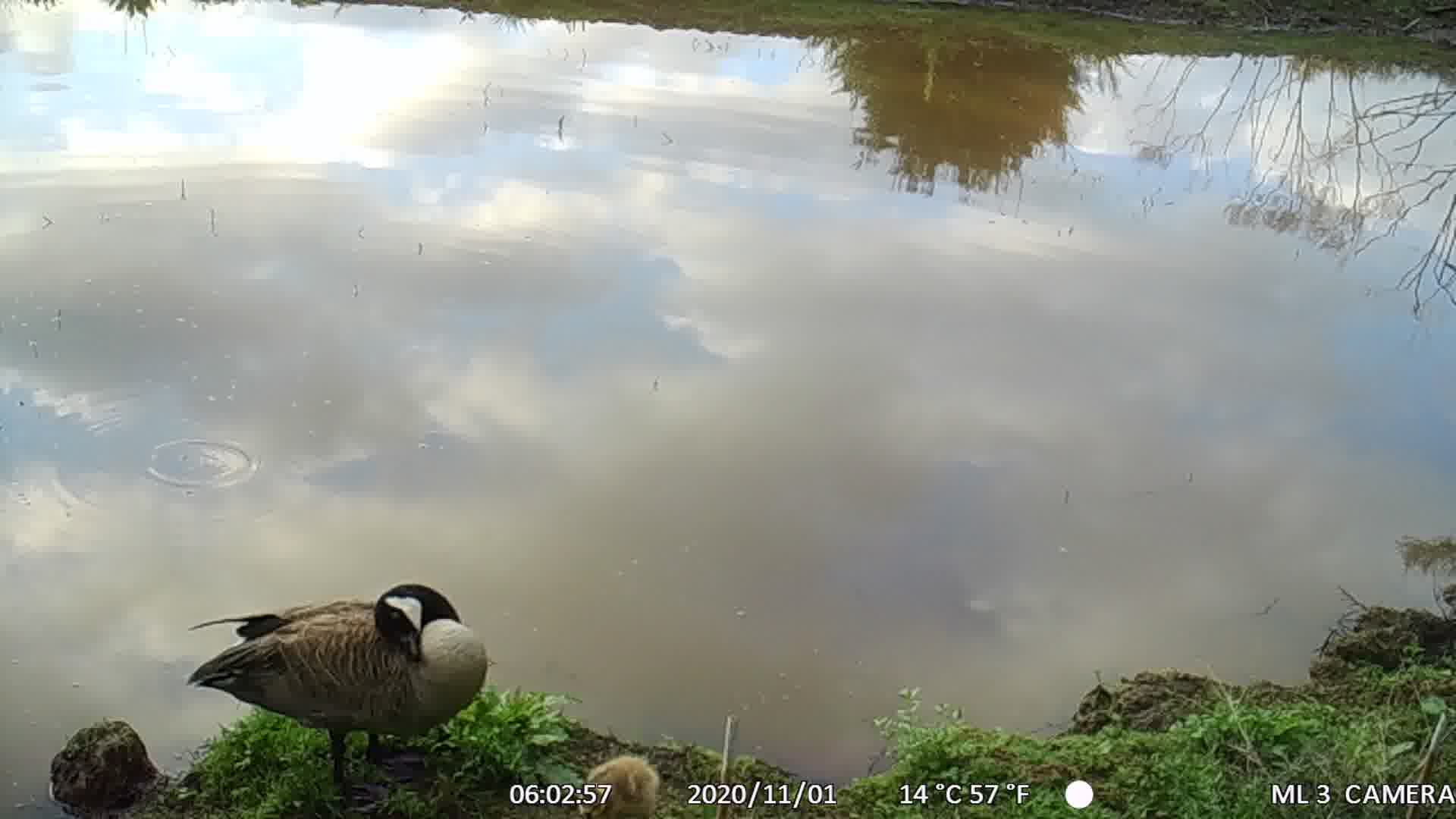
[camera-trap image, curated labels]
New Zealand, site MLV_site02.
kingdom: Animalia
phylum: Chordata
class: Aves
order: Anseriformes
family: Anatidae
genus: Branta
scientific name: Branta canadensis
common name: canada goose